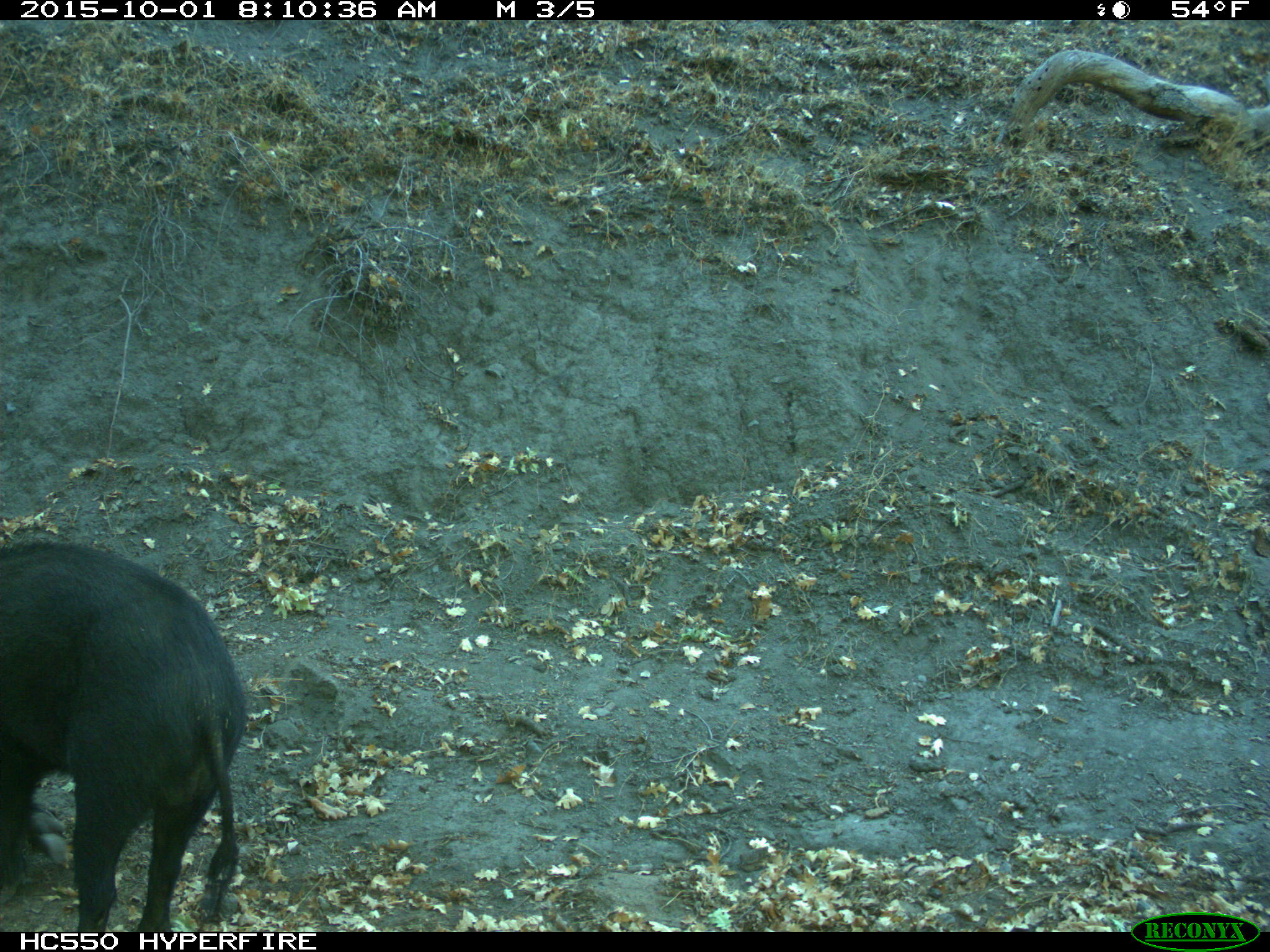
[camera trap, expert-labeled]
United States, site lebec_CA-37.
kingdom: Animalia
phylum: Chordata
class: Mammalia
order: Artiodactyla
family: Suidae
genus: Sus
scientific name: Sus scrofa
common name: wild boar